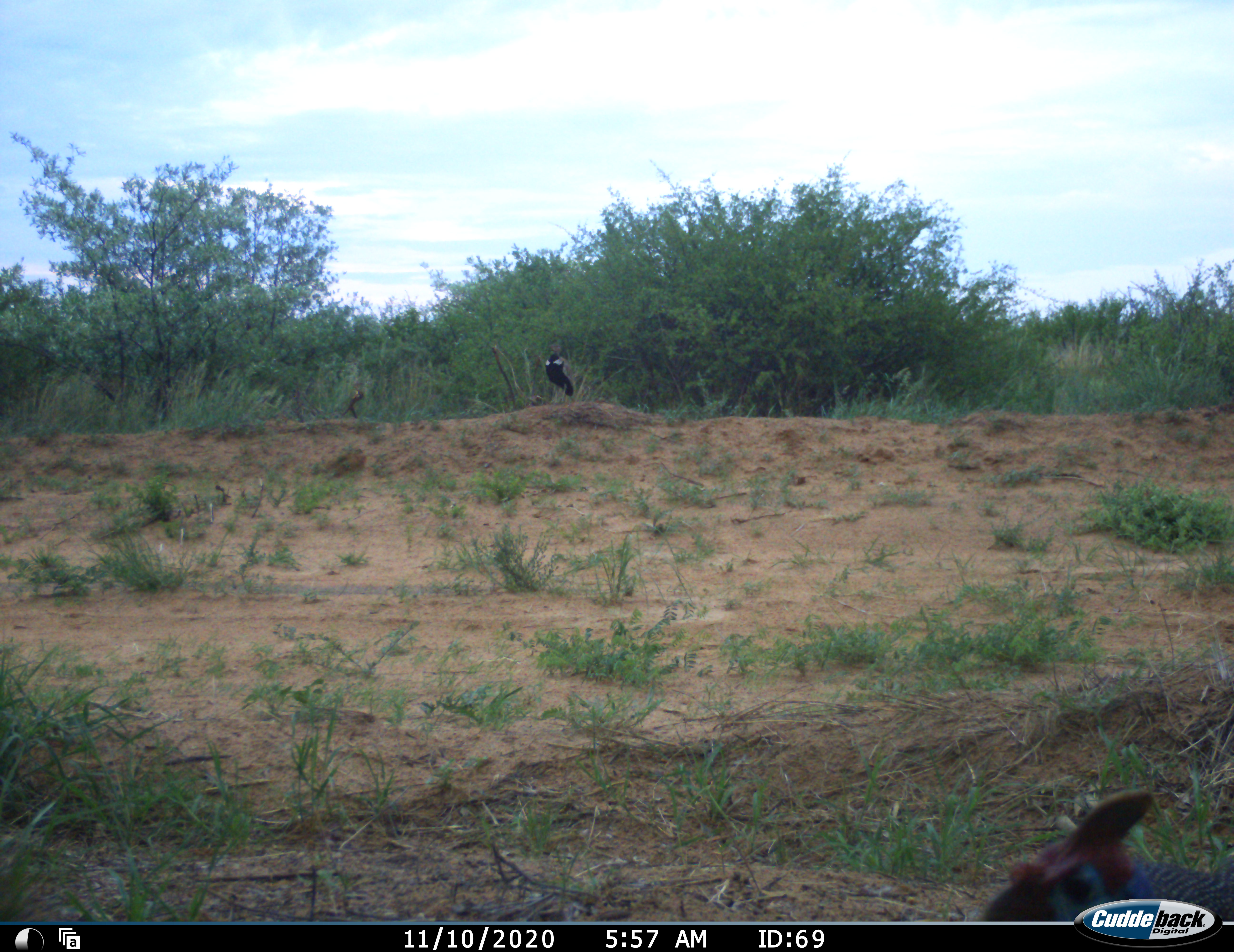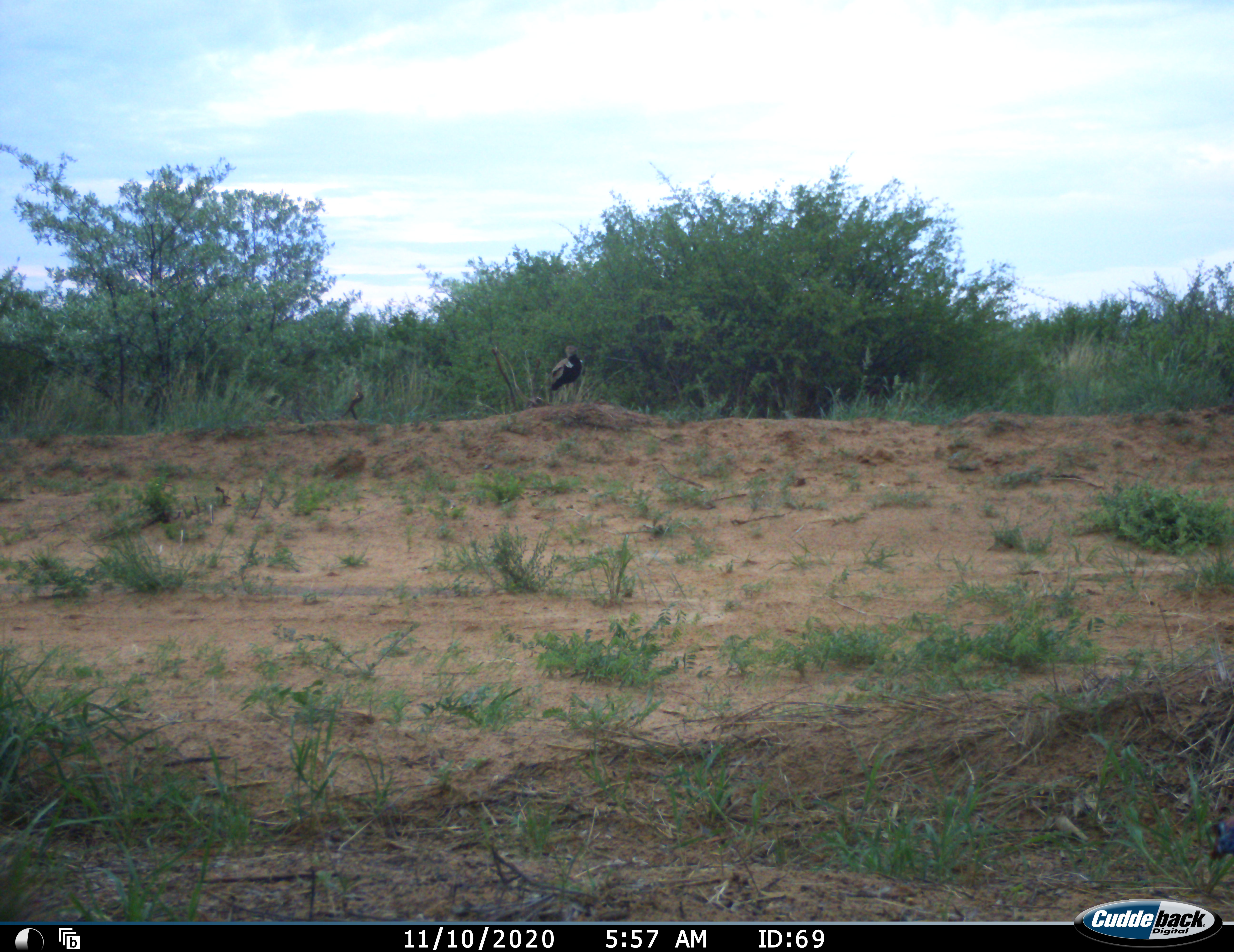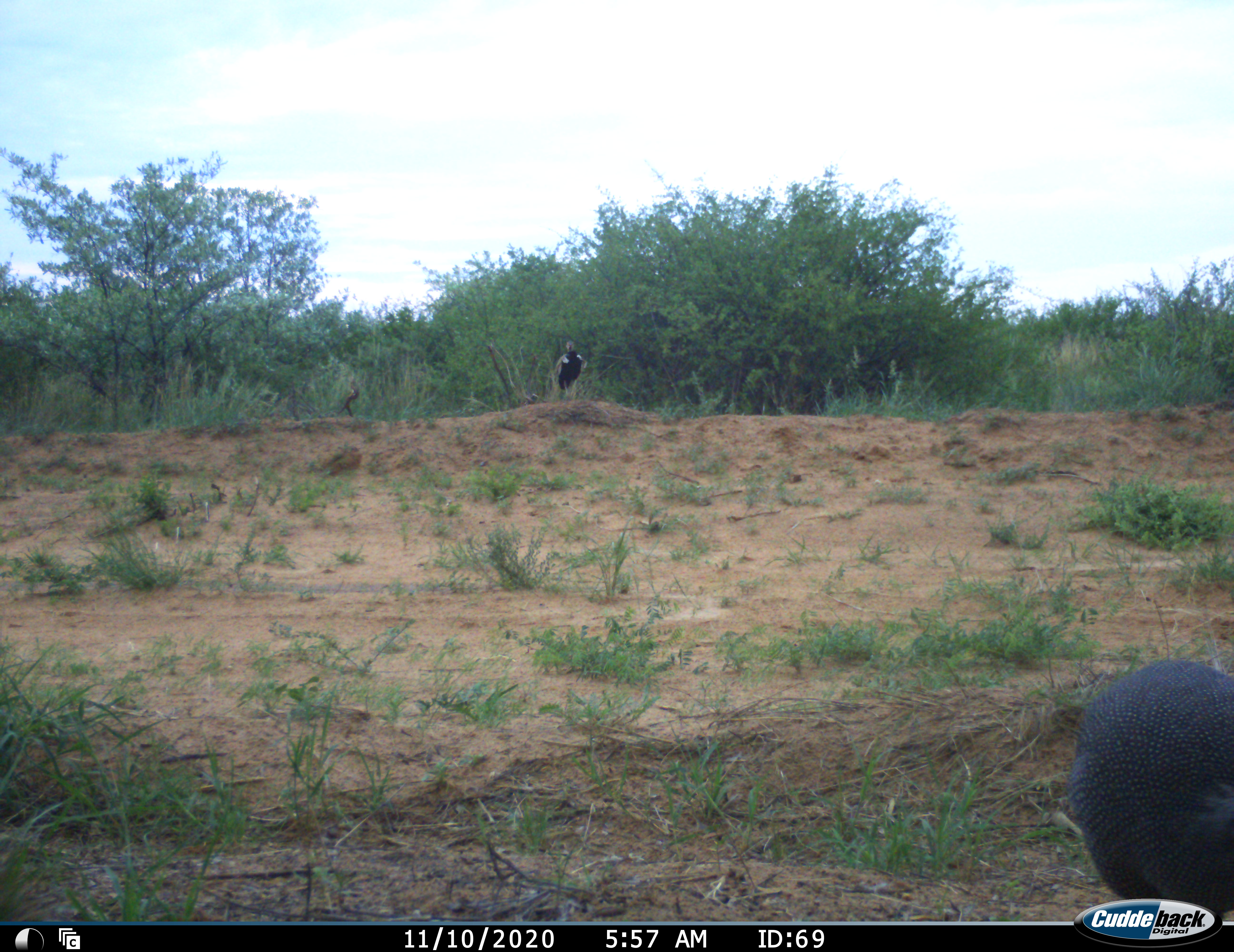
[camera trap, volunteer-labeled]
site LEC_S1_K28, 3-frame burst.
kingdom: Animalia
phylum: Chordata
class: Aves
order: Otidiformes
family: Otididae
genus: Lissotis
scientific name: Lissotis melanogaster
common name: black-bellied bustard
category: bustardblackbellied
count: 1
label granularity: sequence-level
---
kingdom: Animalia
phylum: Chordata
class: Aves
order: Galliformes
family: Numididae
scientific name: Numididae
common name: guineafowl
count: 1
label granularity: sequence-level